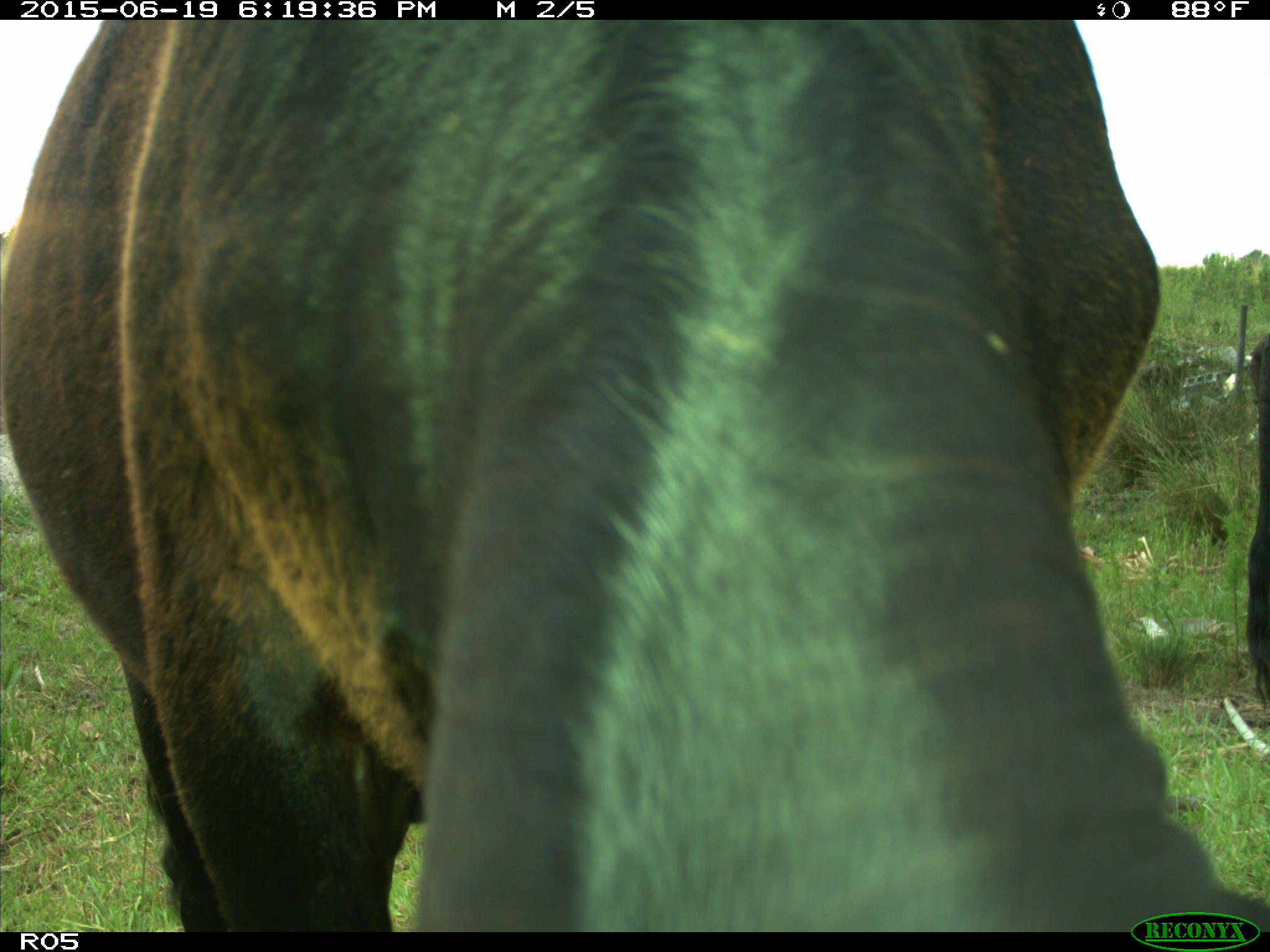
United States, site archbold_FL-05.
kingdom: Animalia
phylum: Chordata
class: Mammalia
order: Artiodactyla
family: Bovidae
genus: Bos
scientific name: Bos taurus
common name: domestic cow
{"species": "Bos taurus (domestic cow)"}